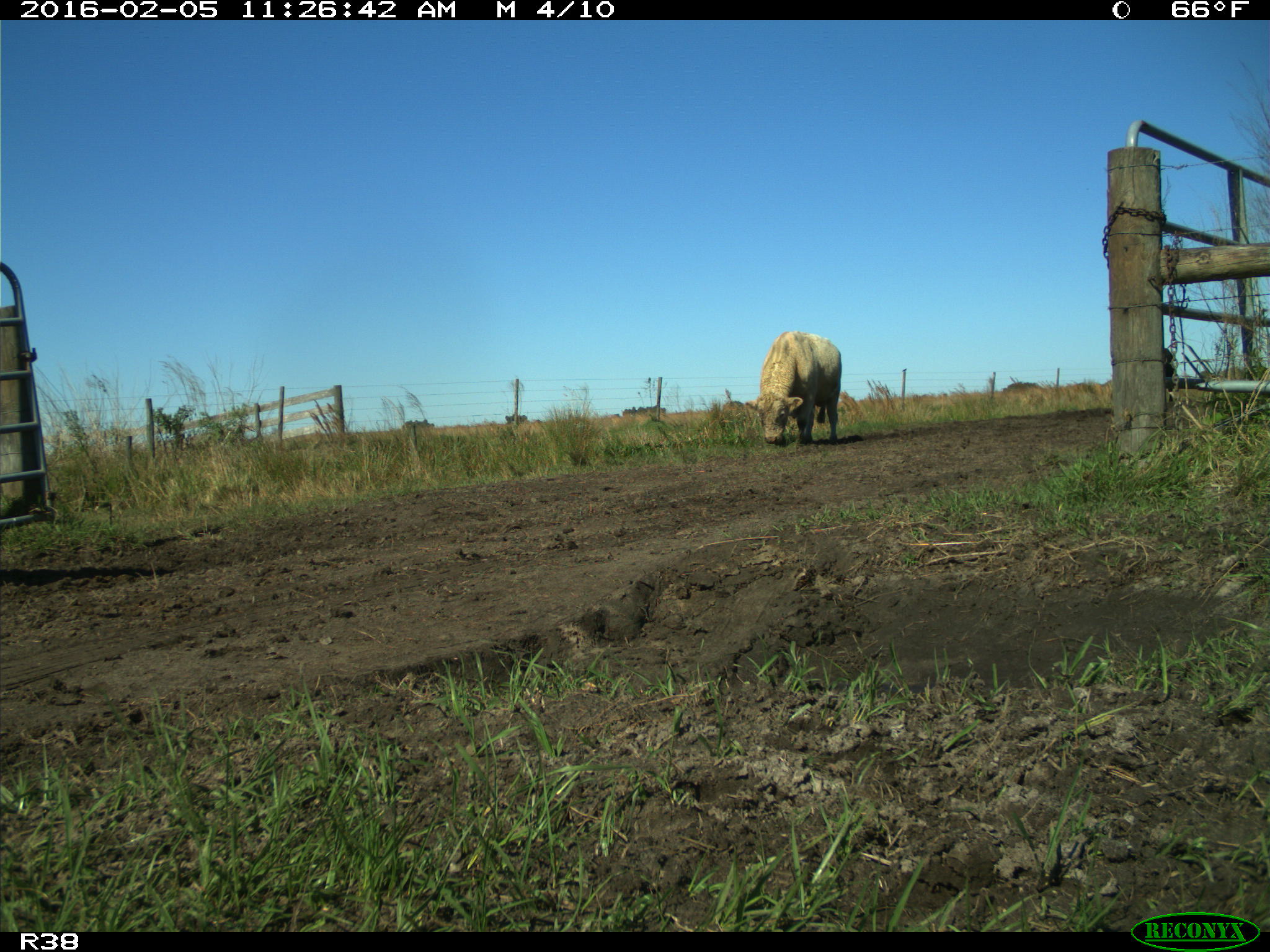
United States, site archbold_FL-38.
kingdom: Animalia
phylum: Chordata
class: Mammalia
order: Artiodactyla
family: Bovidae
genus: Bos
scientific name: Bos taurus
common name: domestic cow